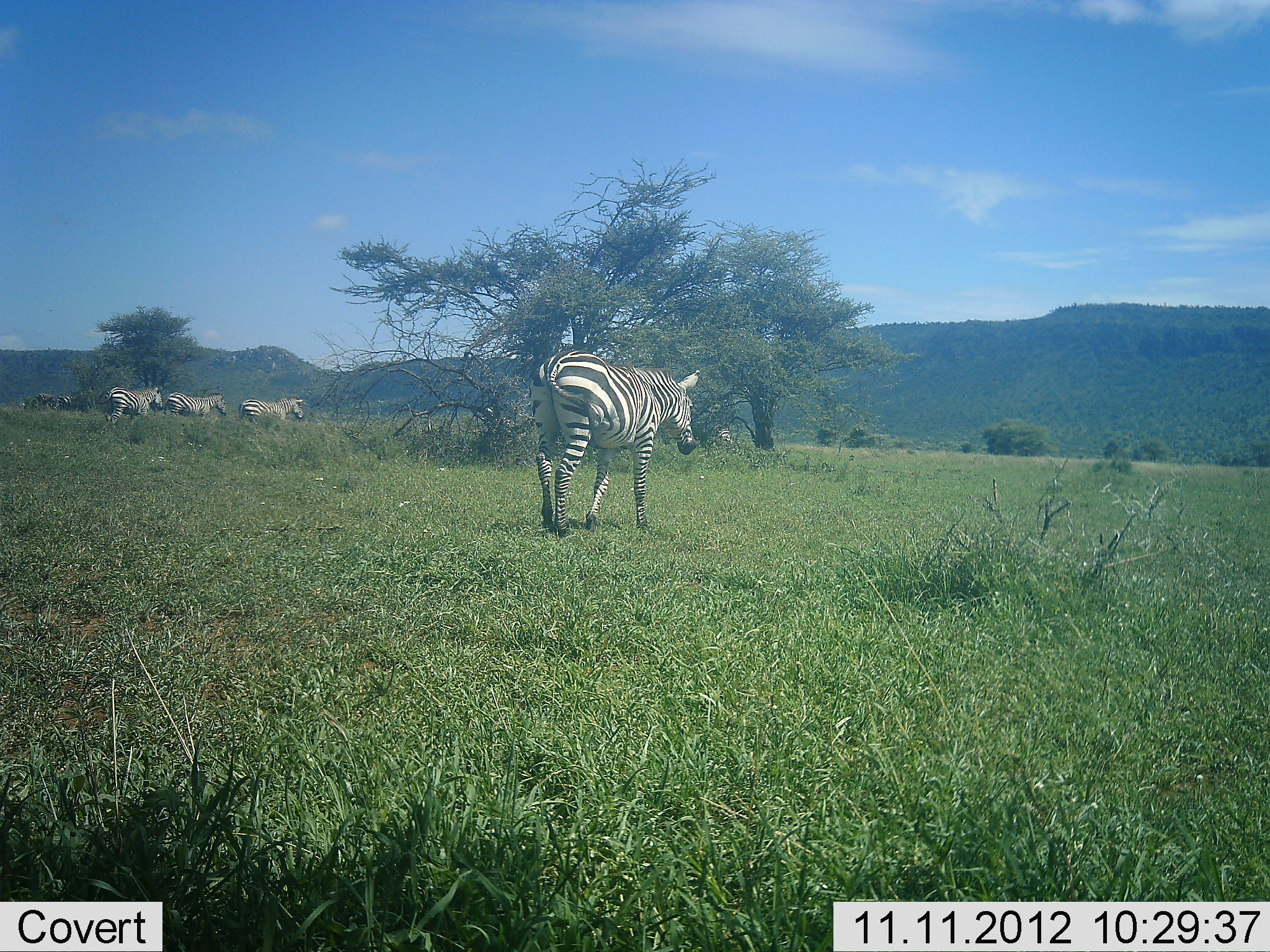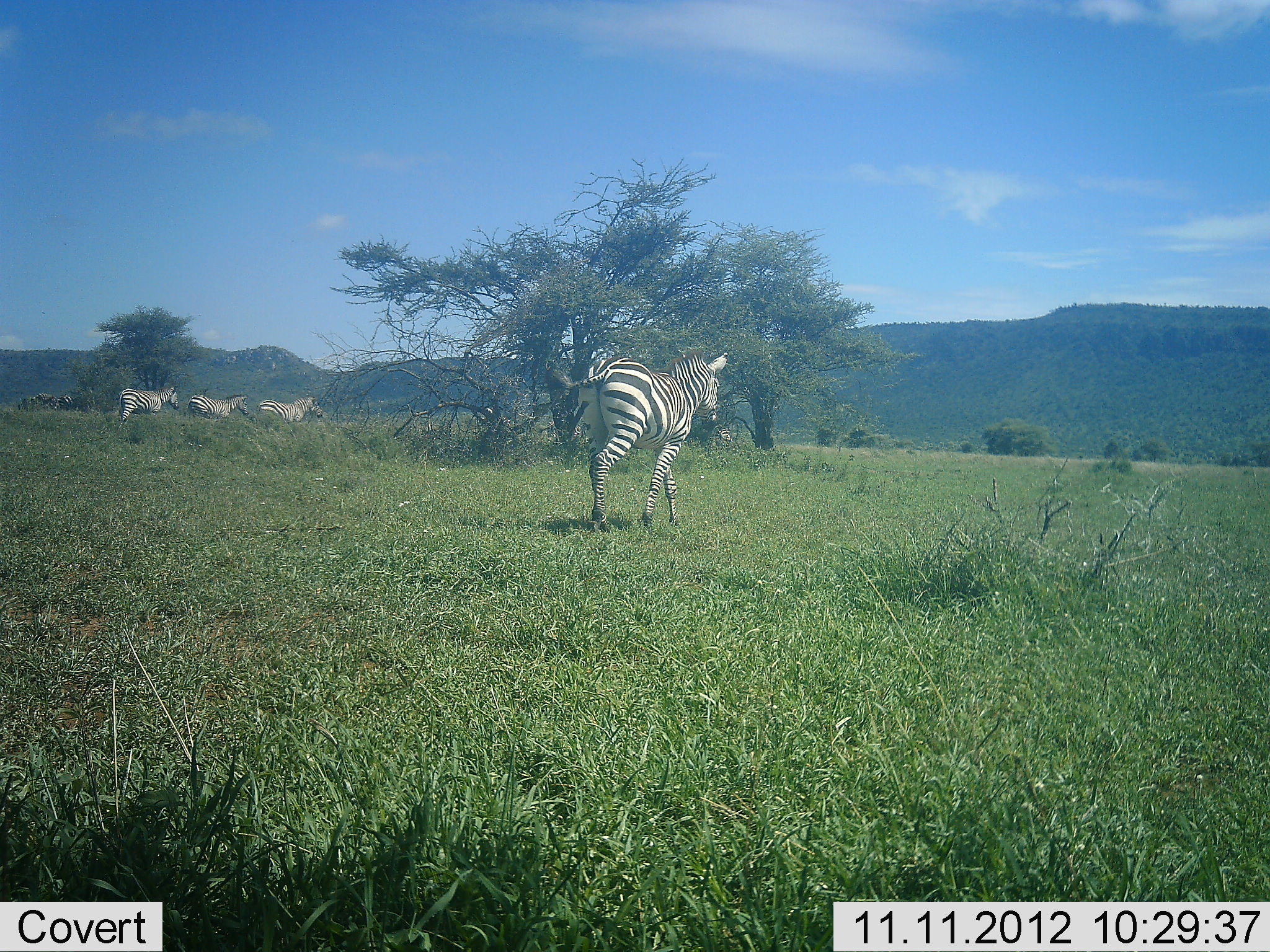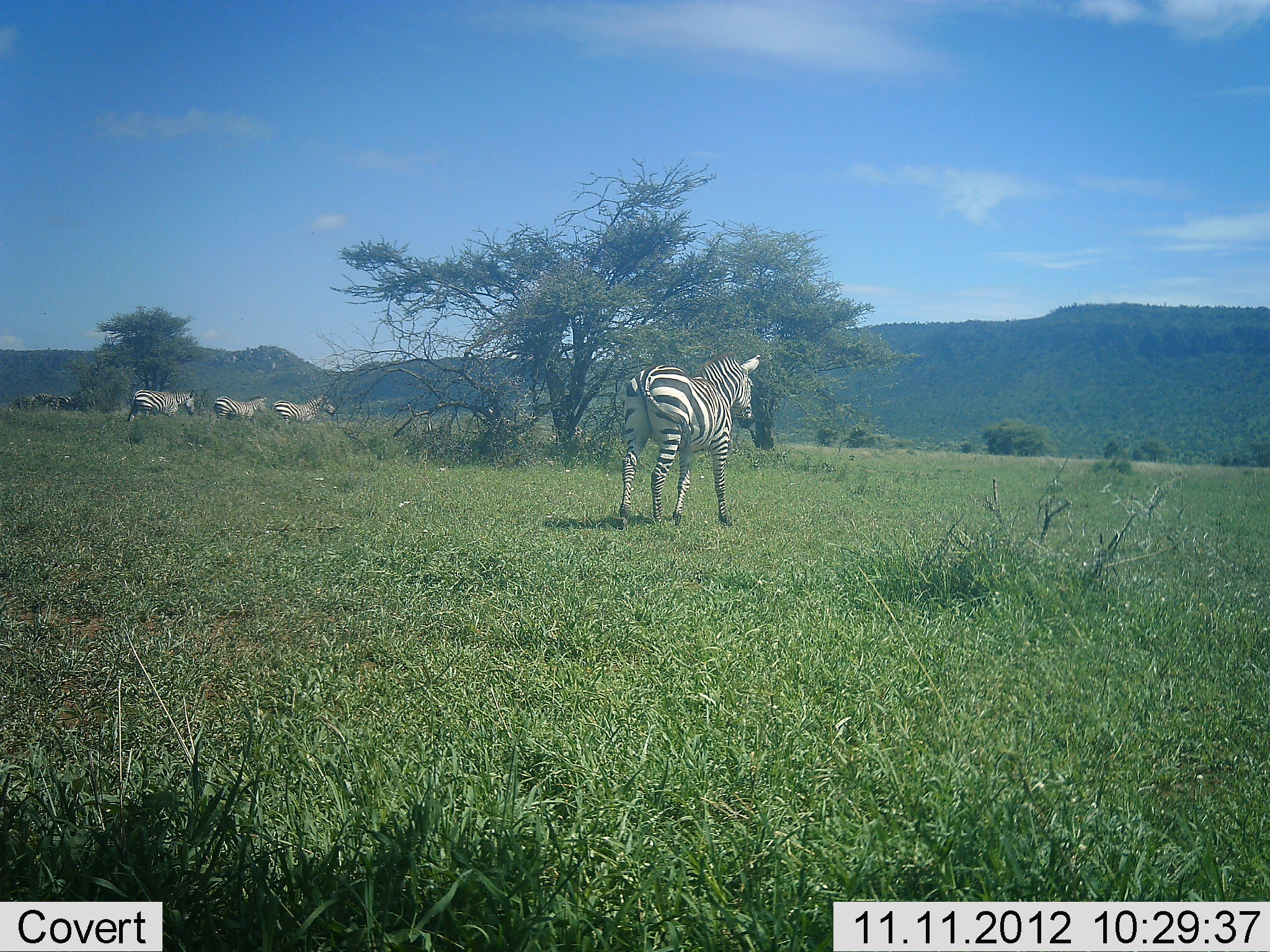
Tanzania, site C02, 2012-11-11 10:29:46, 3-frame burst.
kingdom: Animalia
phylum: Chordata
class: Mammalia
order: Perissodactyla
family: Equidae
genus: Equus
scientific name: Equus quagga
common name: plains zebra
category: zebra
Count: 4.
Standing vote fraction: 9%.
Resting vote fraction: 0%.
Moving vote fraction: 100%.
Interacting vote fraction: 0%.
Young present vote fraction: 0%.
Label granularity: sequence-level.